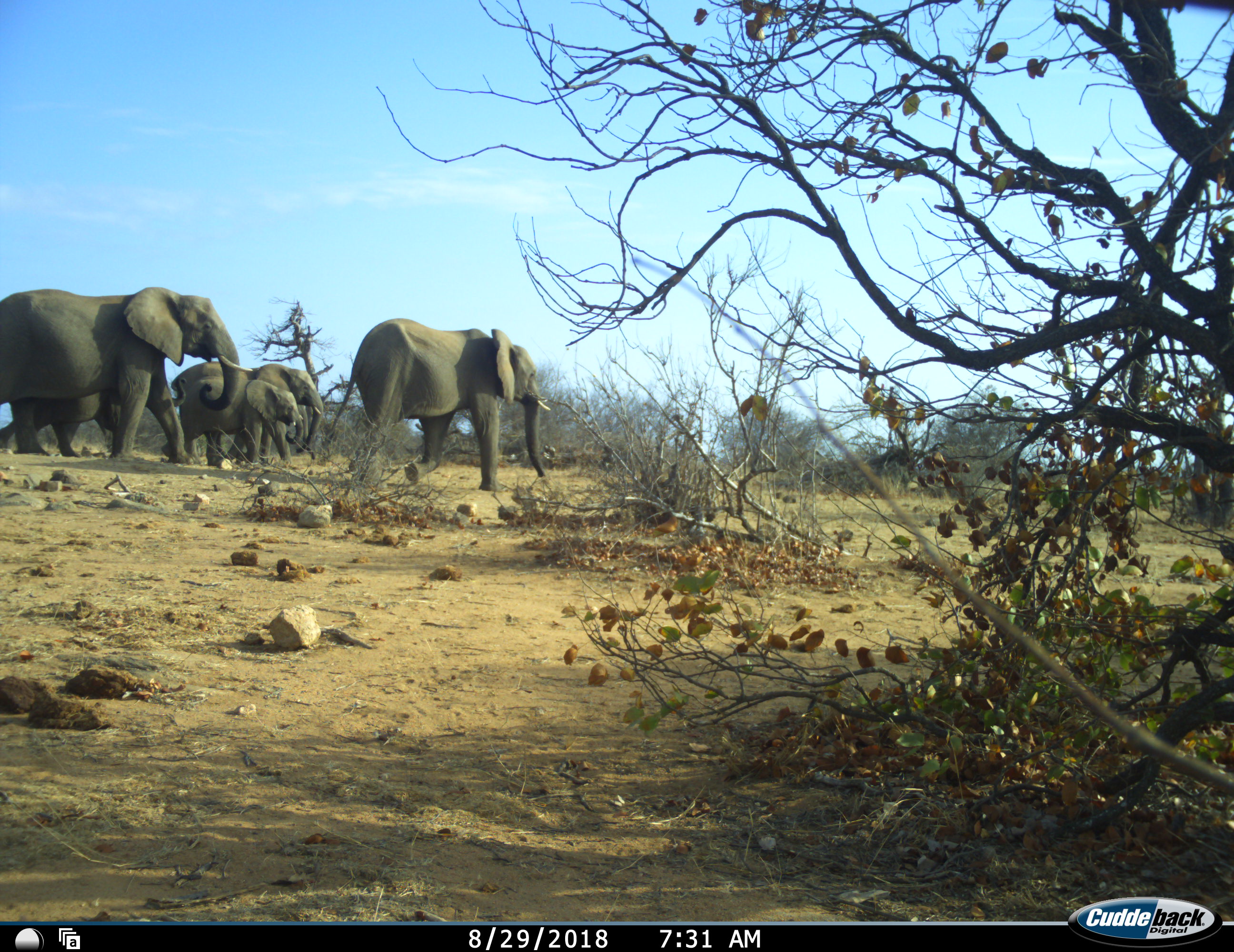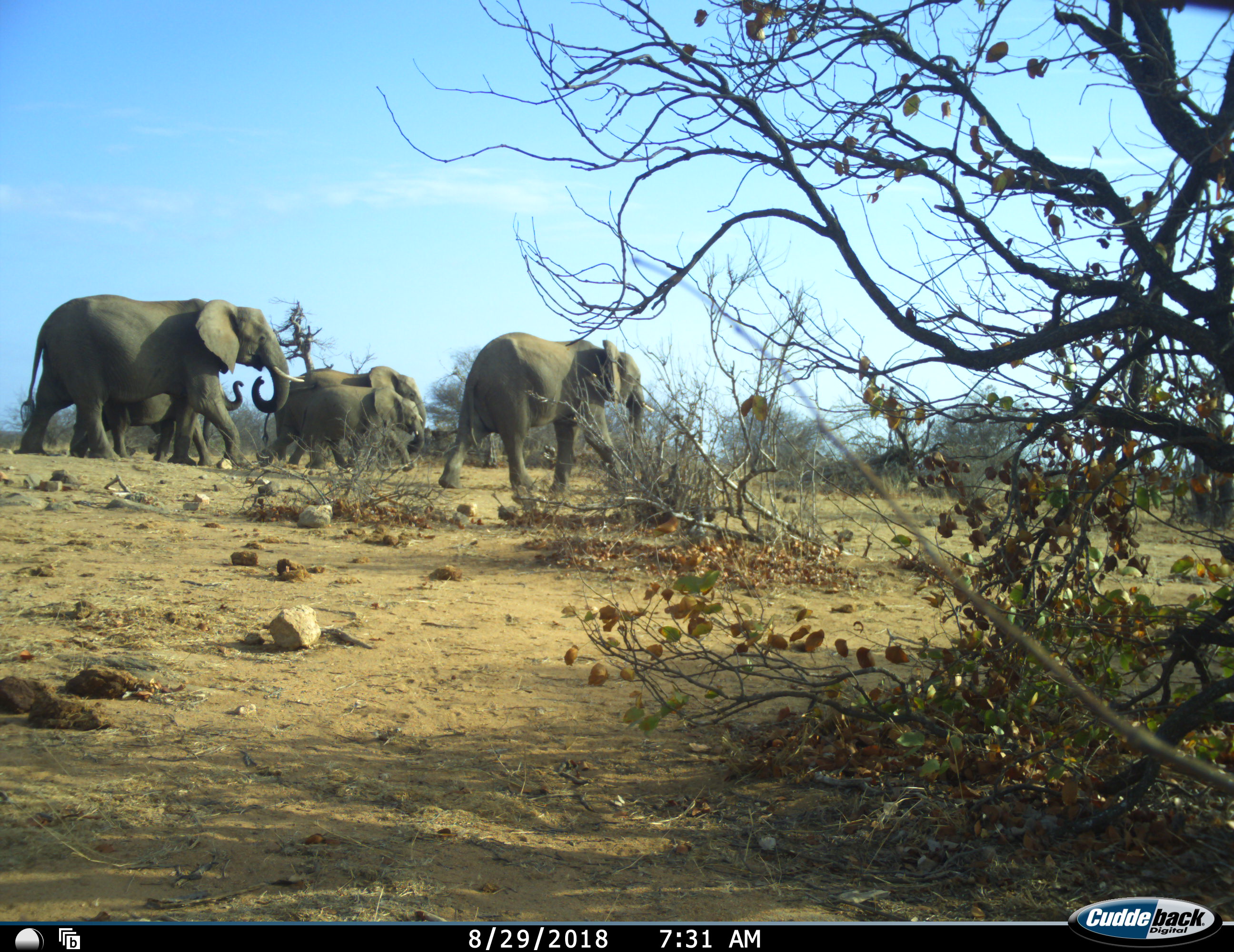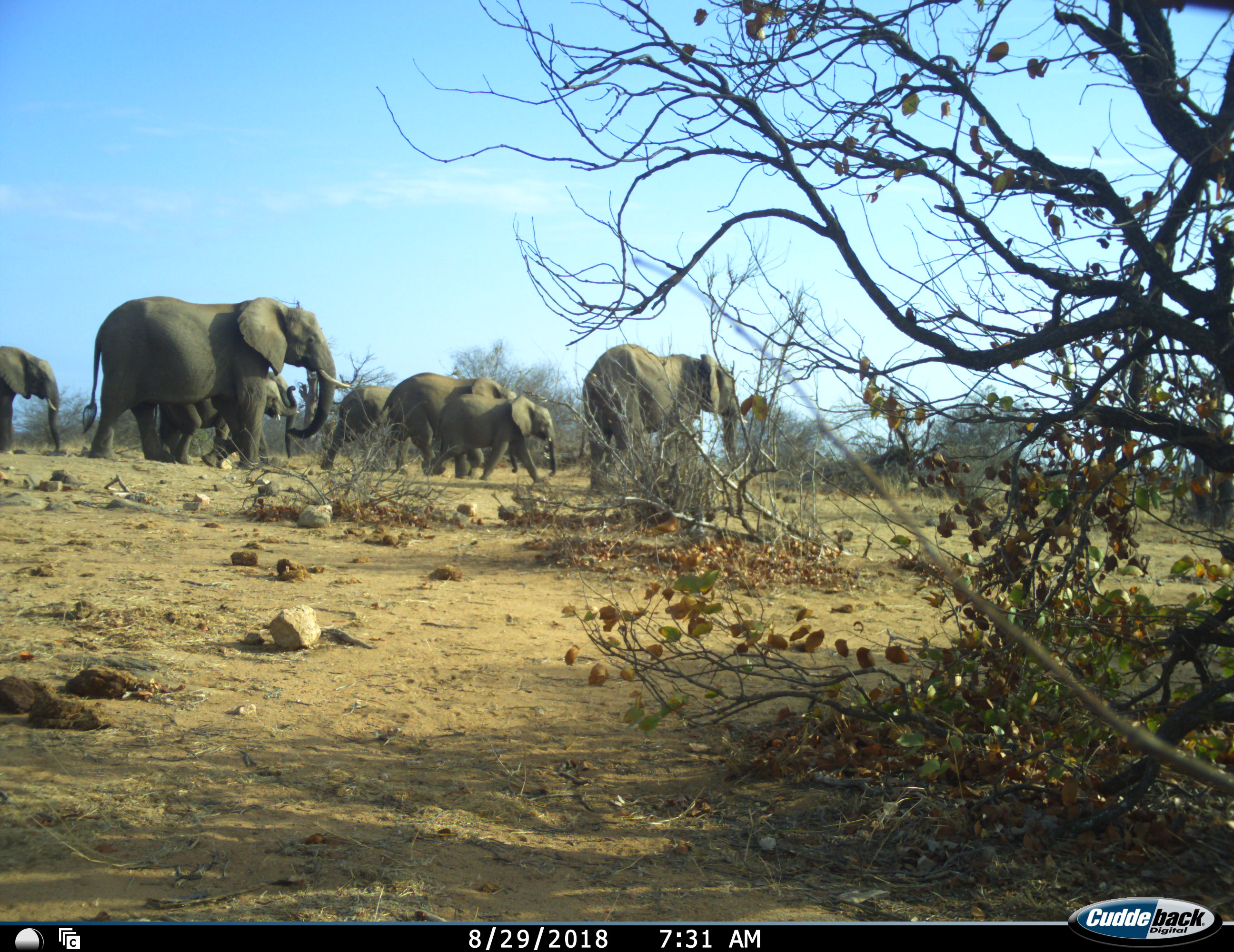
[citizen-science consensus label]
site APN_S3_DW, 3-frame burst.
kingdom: Animalia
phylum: Chordata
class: Mammalia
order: Proboscidea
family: Elephantidae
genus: Loxodonta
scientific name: Loxodonta africana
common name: african bush elephant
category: elephant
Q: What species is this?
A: Elephant (african bush elephant) (Loxodonta africana).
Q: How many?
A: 8.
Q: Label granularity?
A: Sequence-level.